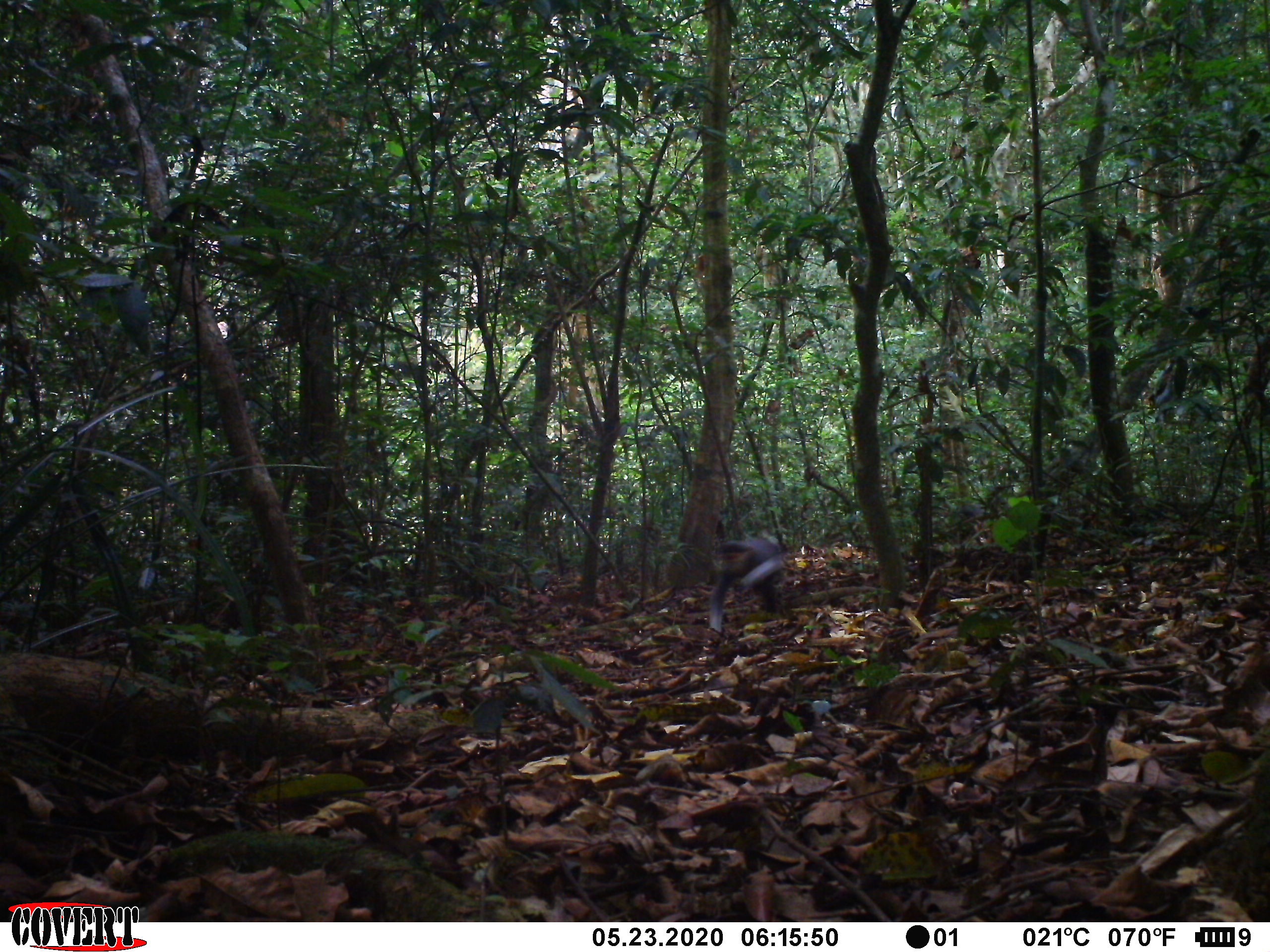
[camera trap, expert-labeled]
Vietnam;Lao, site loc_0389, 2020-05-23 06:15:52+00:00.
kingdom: Animalia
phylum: Chordata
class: Mammalia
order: Primates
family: Cercopithecidae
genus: Pygathrix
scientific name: Pygathrix nemaeus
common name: red-shanked douc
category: red shanked douc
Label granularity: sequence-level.